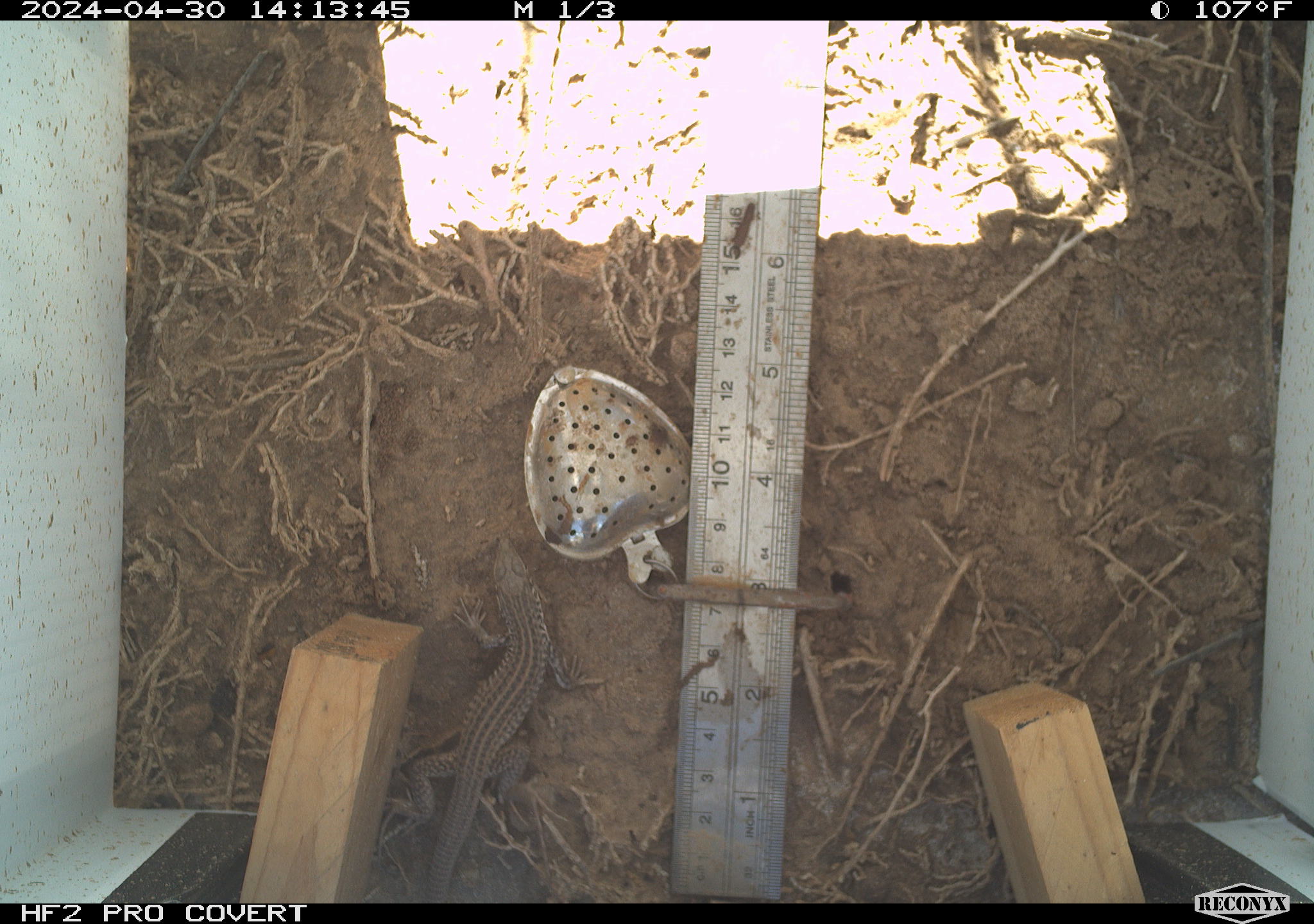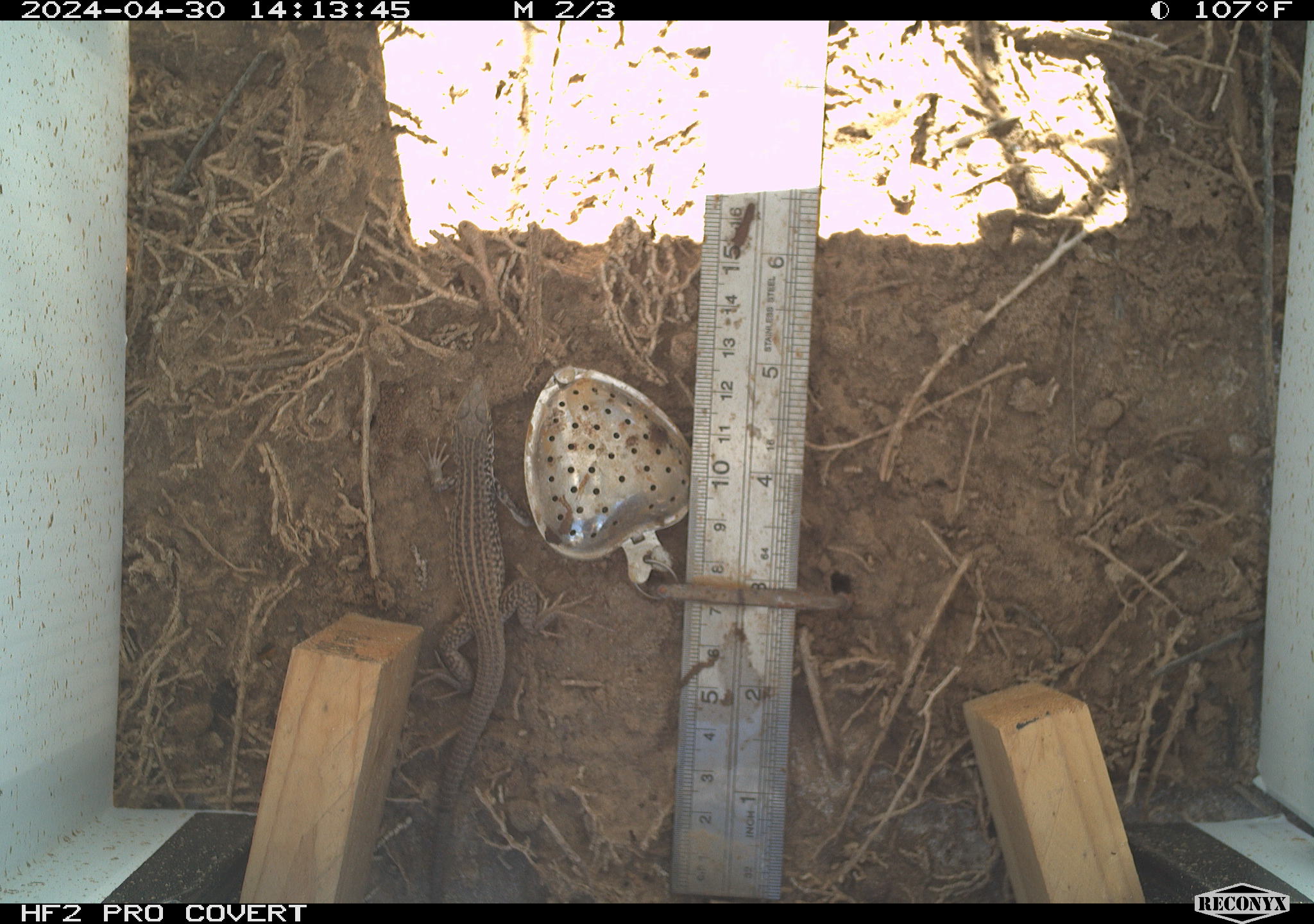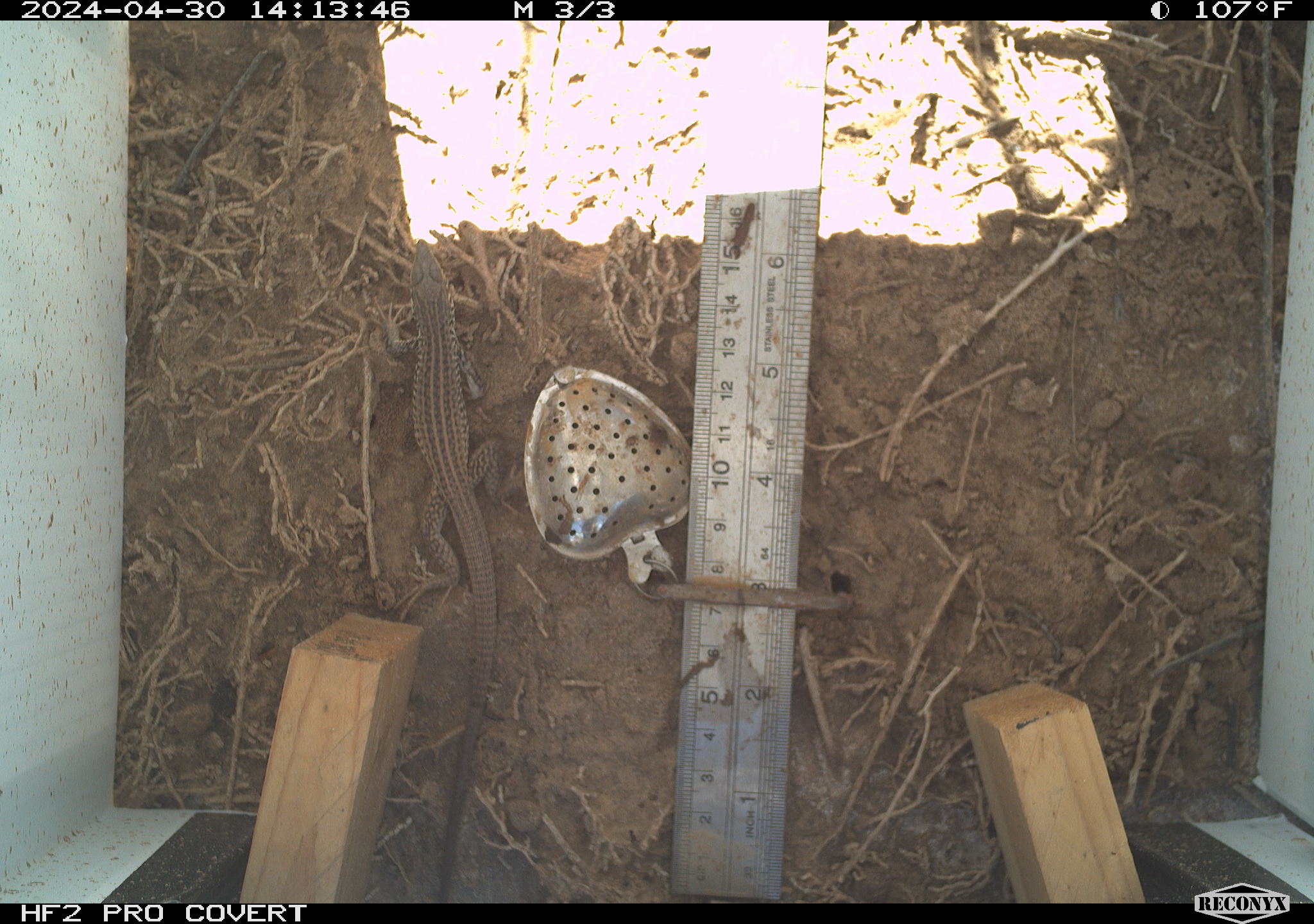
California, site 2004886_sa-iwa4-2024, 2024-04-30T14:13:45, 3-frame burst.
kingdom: Animalia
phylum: Chordata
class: Reptilia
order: Squamata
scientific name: Squamata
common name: lizards and snakes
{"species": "lizards and snakes (Squamata)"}